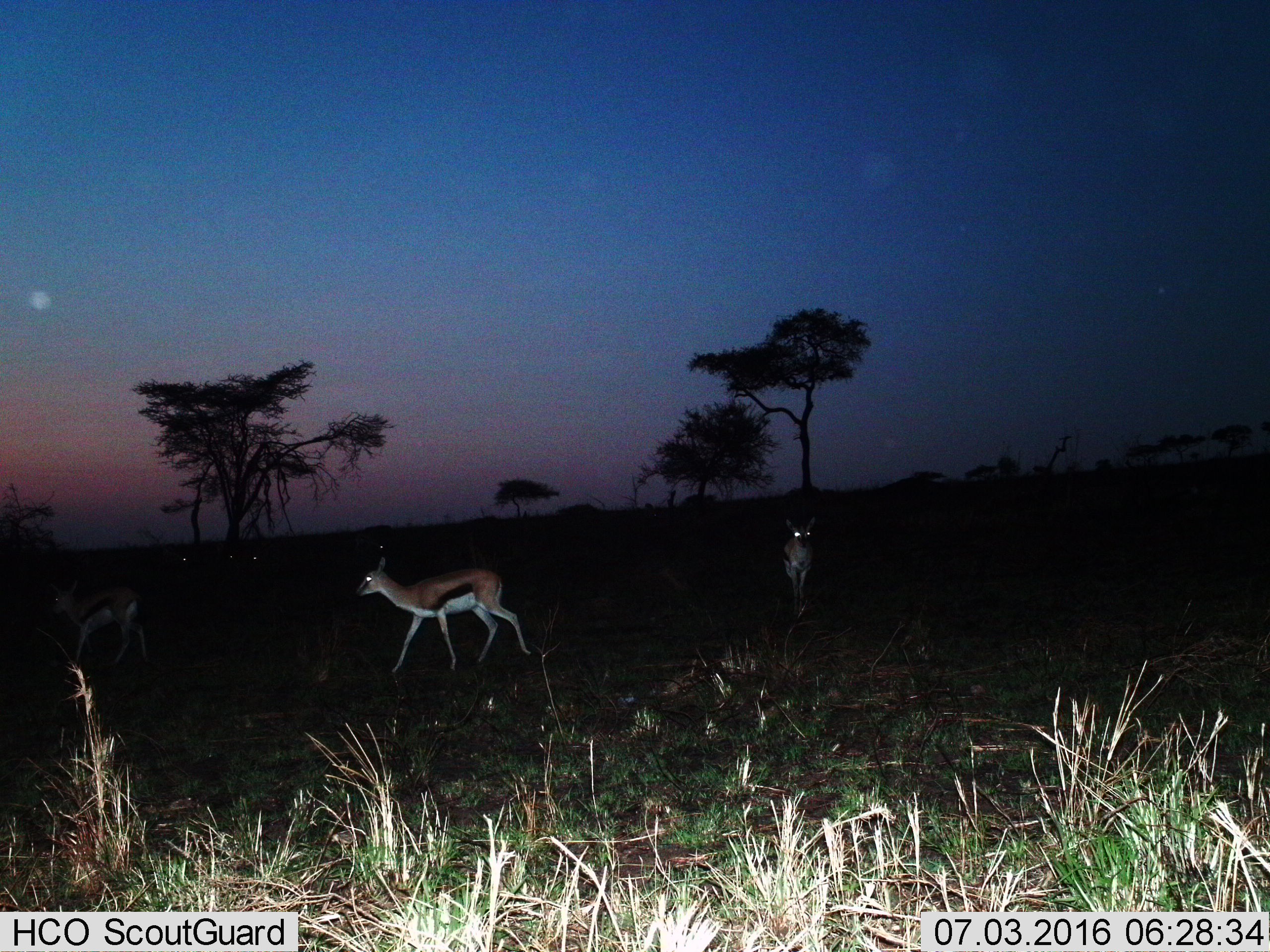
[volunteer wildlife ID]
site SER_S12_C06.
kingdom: Animalia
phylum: Chordata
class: Mammalia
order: Artiodactyla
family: Bovidae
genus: Eudorcas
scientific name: Eudorcas thomsonii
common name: thomson's gazelle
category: gazellethomsons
Gazellethomsons (thomson's gazelle) (Eudorcas thomsonii), count 3. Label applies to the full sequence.